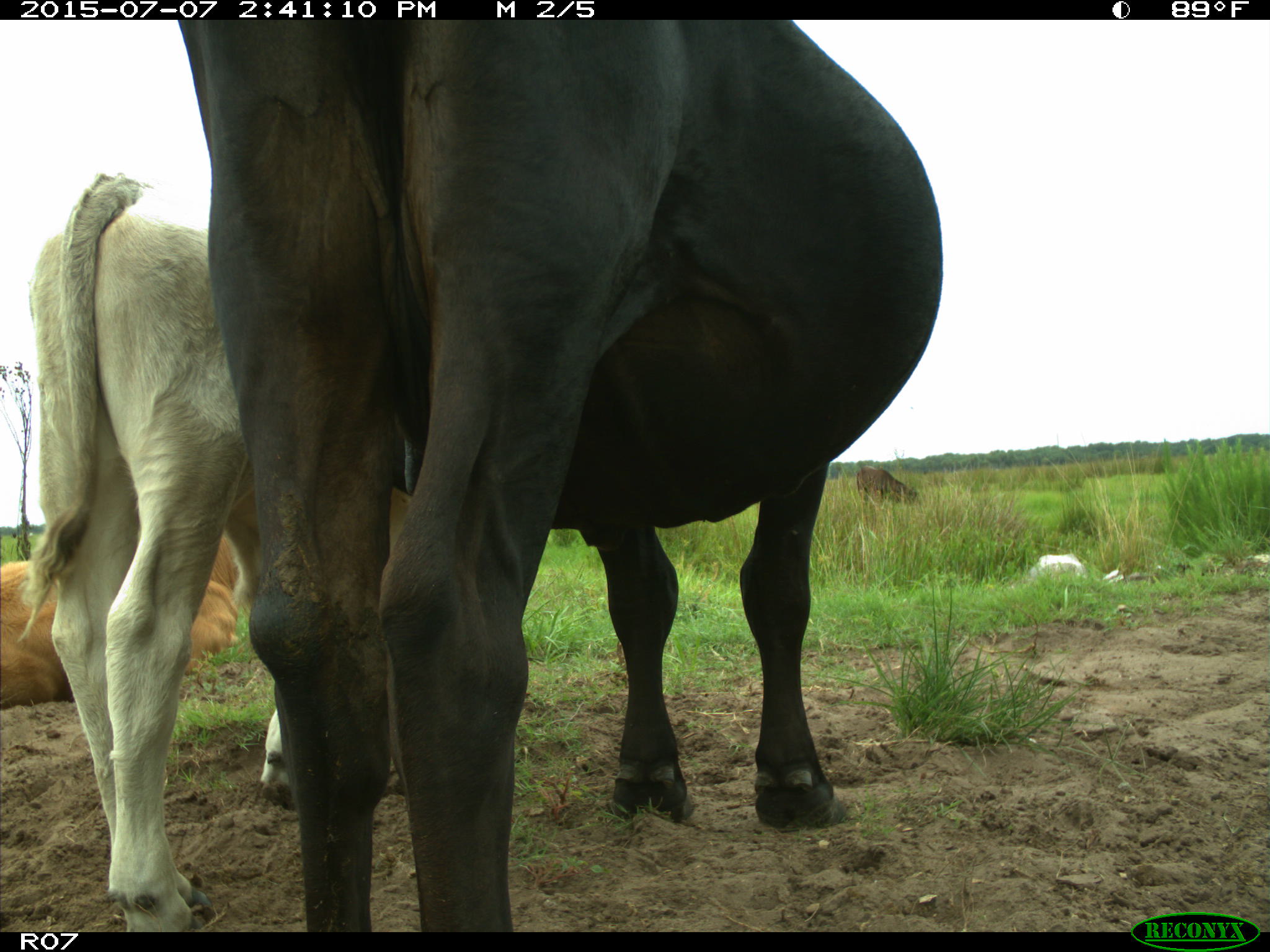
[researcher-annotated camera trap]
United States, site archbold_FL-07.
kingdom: Animalia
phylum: Chordata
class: Mammalia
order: Artiodactyla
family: Bovidae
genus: Bos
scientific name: Bos taurus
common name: domestic cow